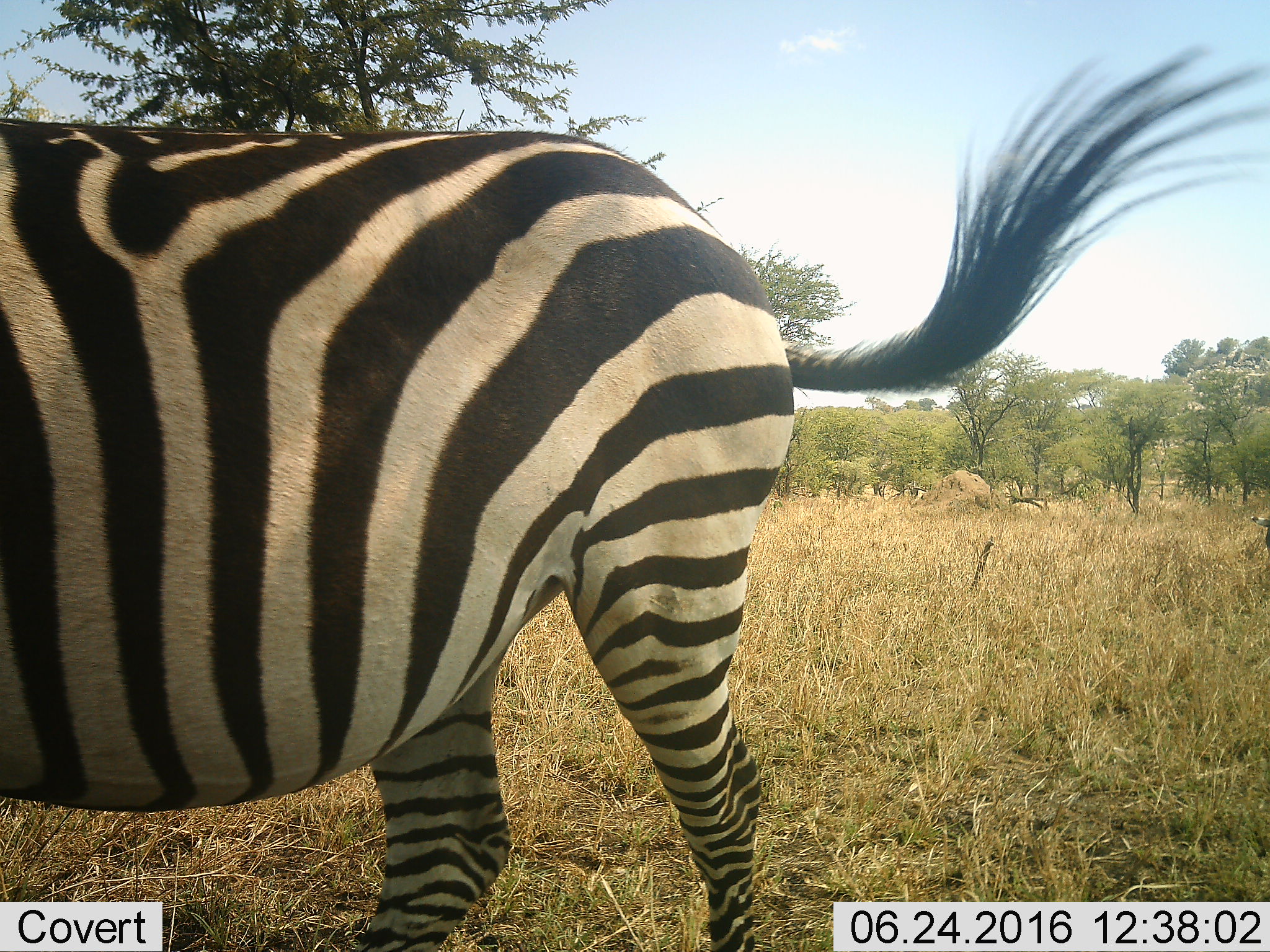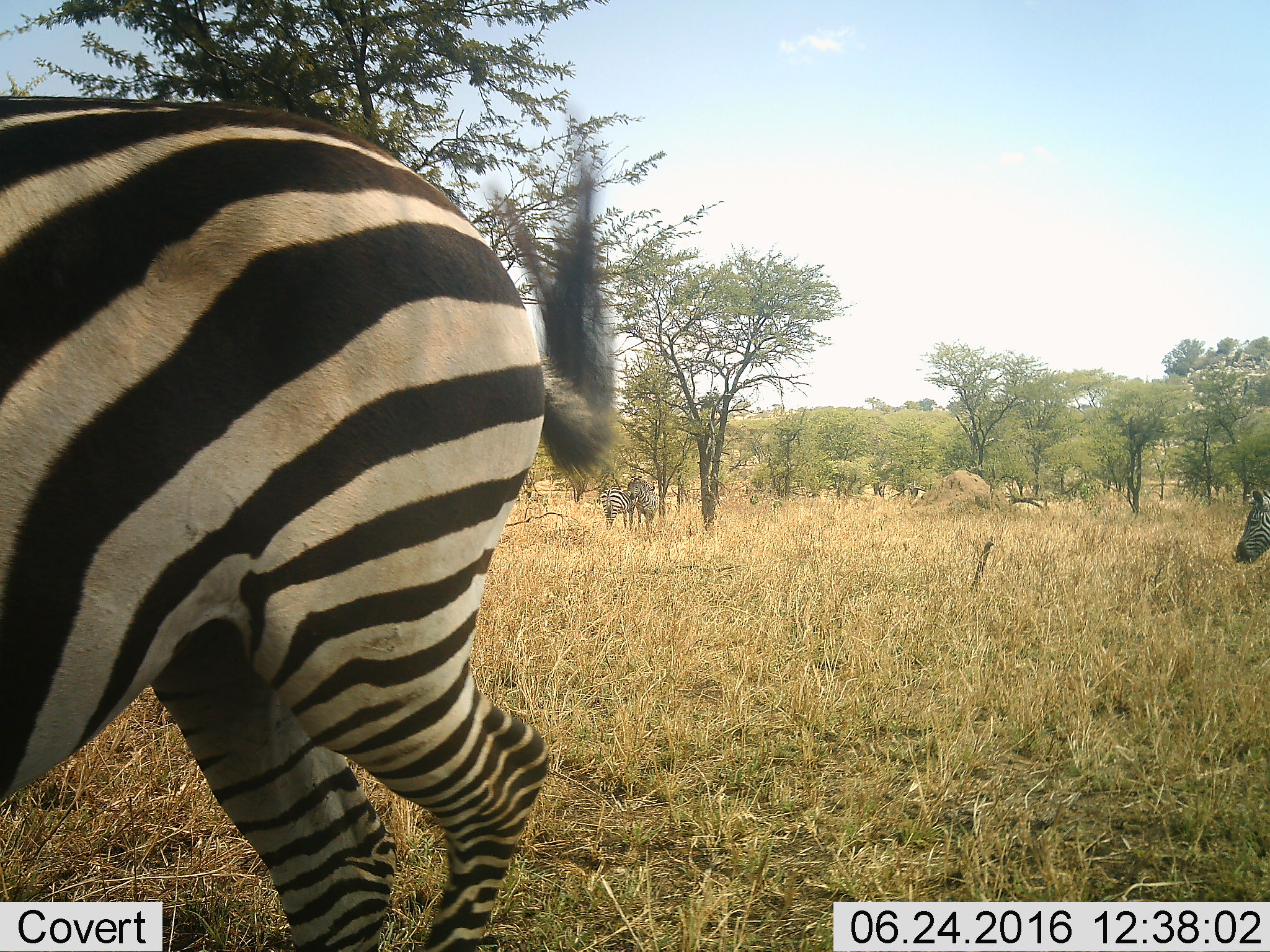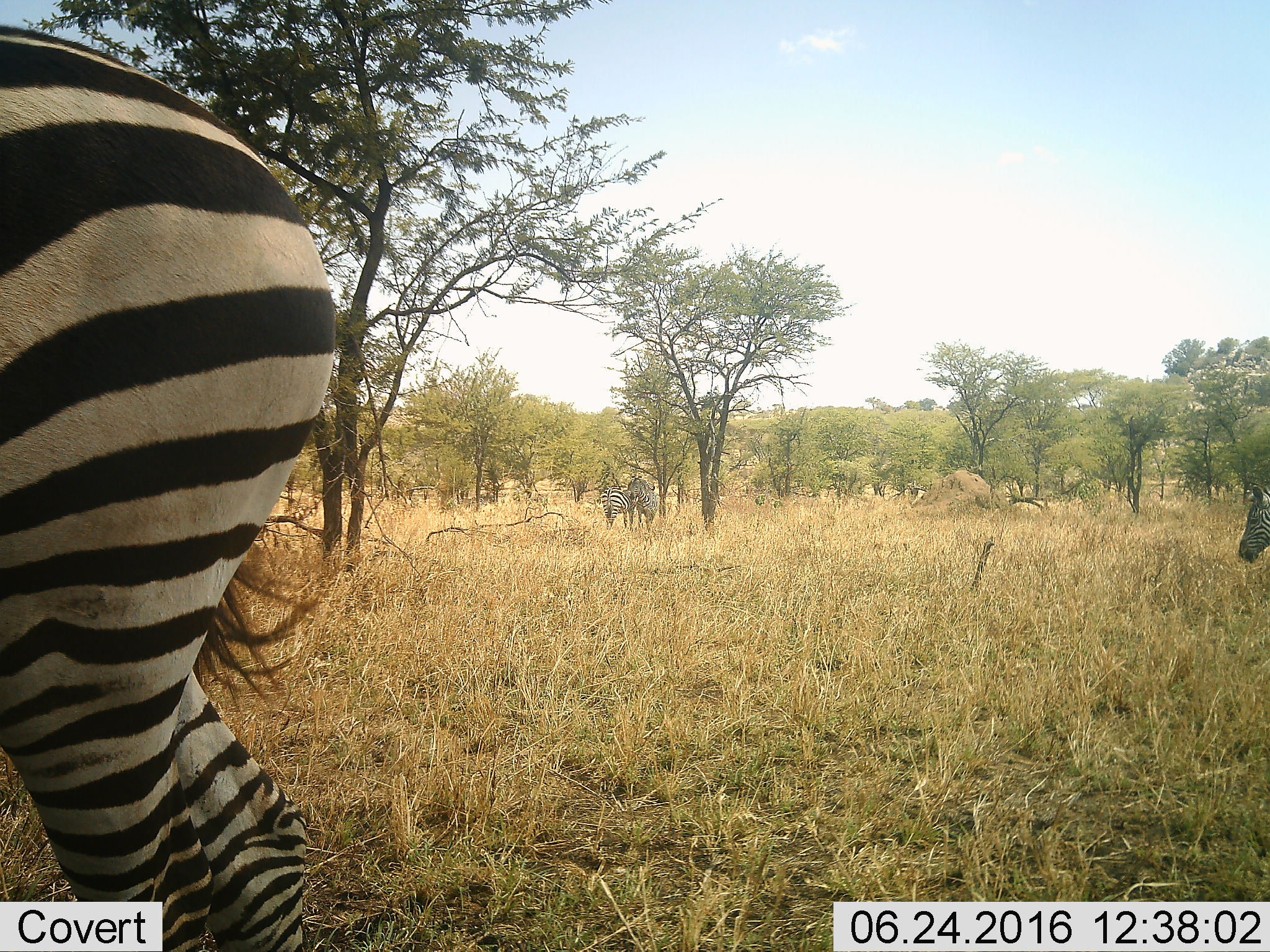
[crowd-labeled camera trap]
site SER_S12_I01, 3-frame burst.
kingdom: Animalia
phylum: Chordata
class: Mammalia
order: Perissodactyla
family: Equidae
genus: Equus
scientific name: Equus quagga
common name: plains zebra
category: zebraplains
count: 4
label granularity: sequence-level